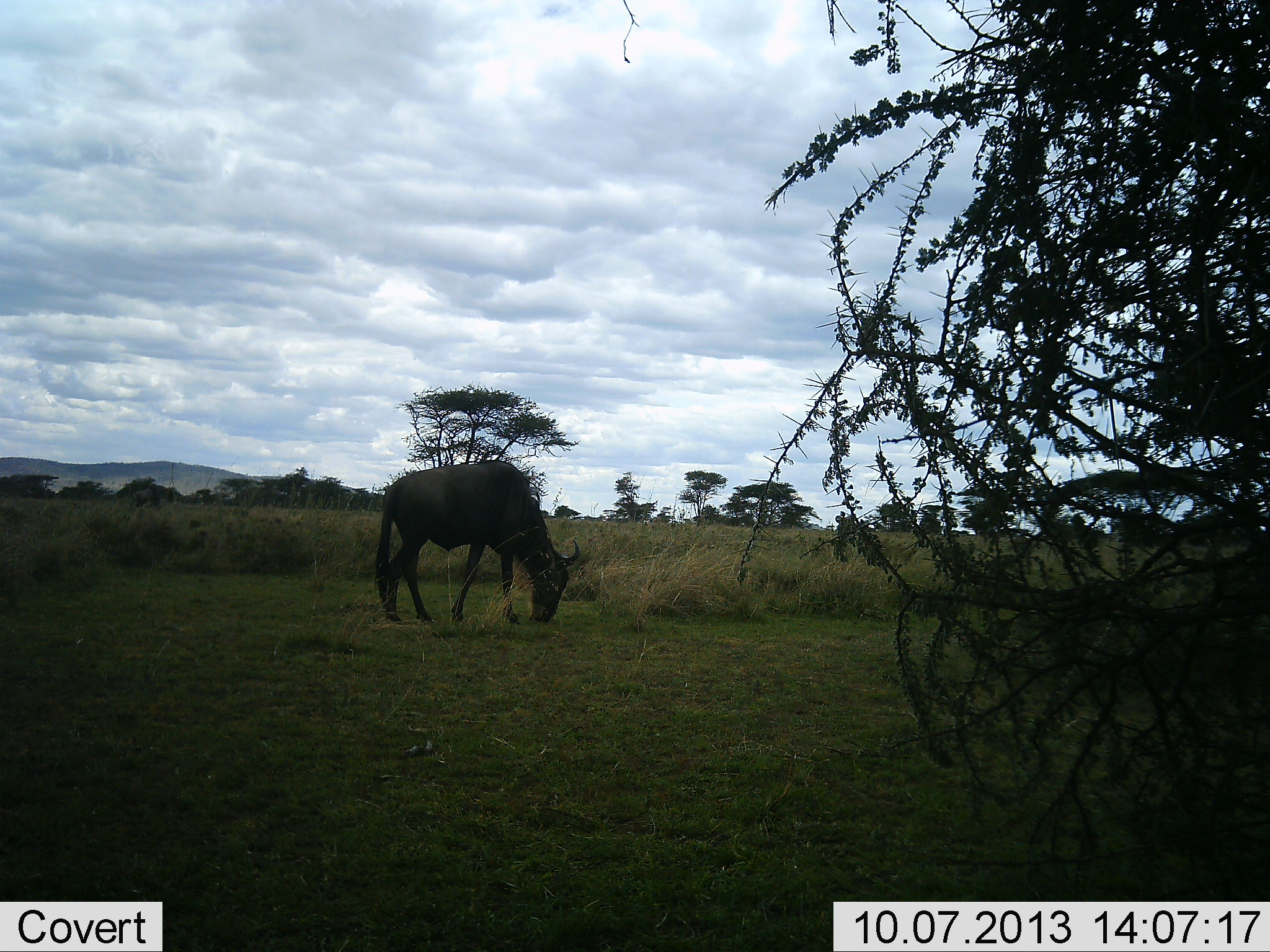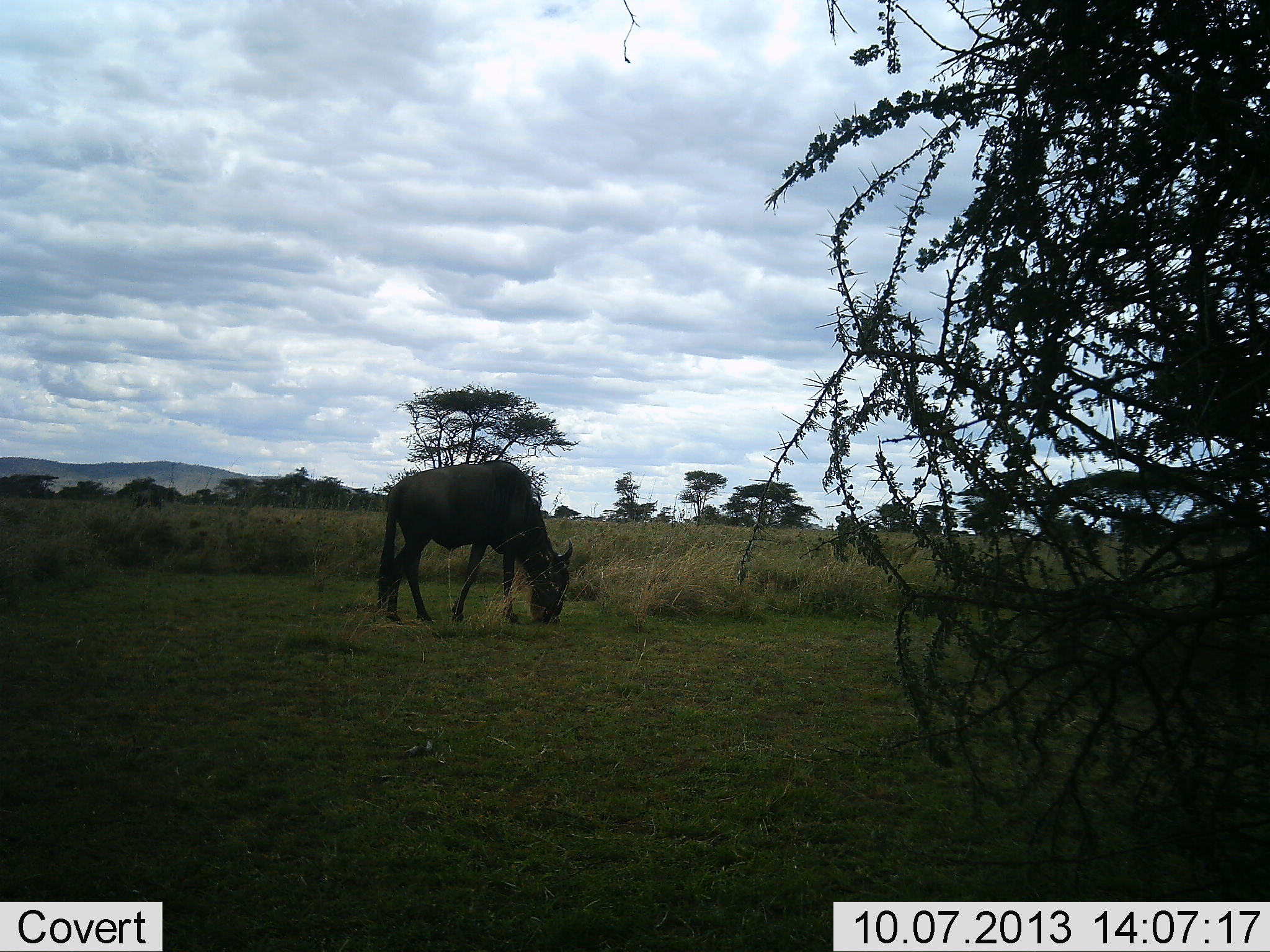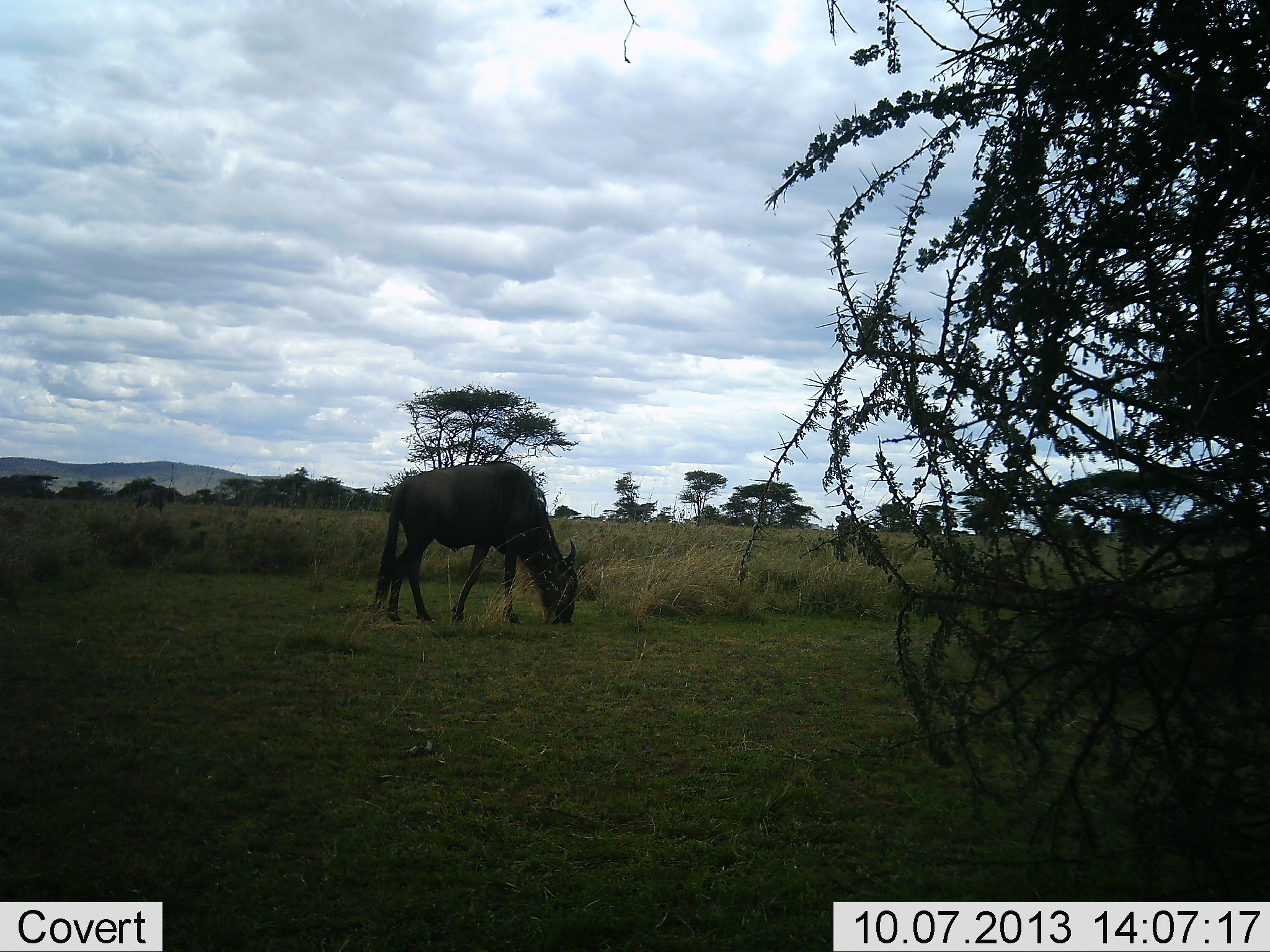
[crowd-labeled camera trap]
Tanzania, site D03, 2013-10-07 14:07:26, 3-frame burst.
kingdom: Animalia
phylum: Chordata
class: Mammalia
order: Artiodactyla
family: Bovidae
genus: Connochaetes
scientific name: Connochaetes taurinus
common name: blue wildebeest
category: wildebeest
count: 1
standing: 25%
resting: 0%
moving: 0%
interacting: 0%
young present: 0%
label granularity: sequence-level